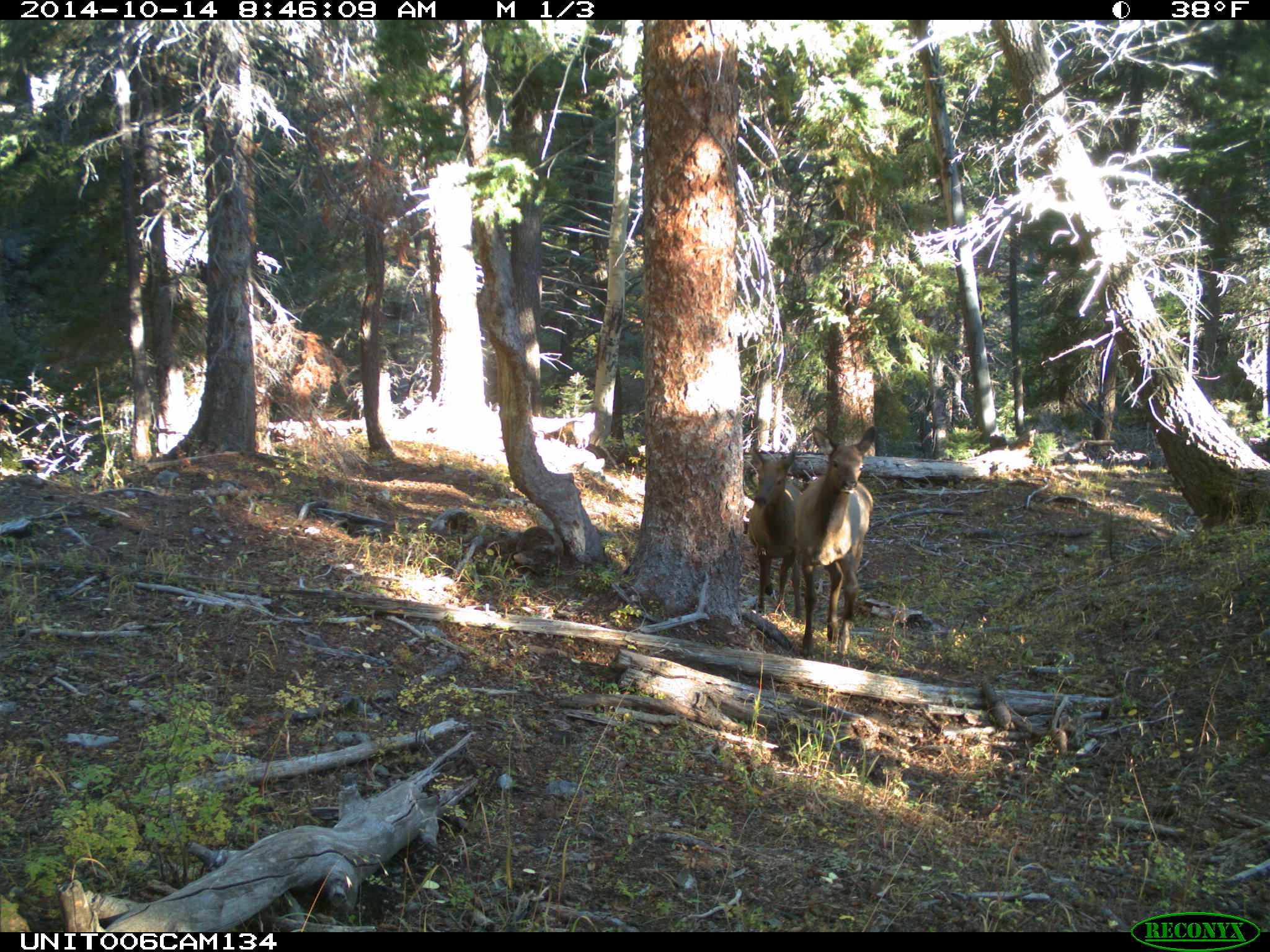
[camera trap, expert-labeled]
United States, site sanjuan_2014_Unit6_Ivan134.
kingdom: Animalia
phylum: Chordata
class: Mammalia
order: Artiodactyla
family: Cervidae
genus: Cervus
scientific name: Cervus elaphus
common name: red deer